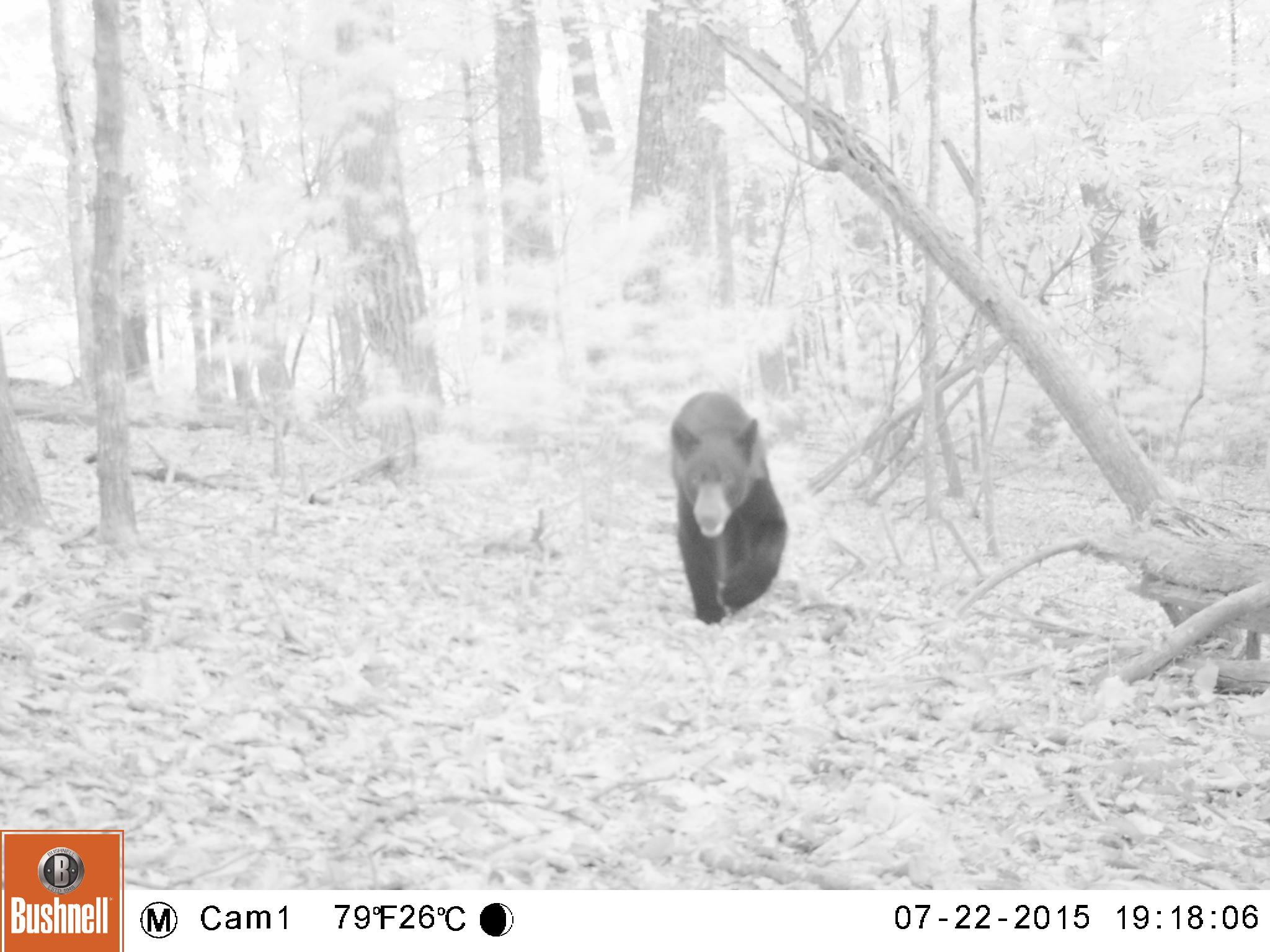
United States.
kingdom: Animalia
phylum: Chordata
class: Mammalia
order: Carnivora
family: Ursidae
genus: Ursus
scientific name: Ursus americanus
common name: american black bear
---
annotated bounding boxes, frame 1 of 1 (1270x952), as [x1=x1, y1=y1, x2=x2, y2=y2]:
American Black Bear: [x1=658, y1=385, x2=798, y2=617]